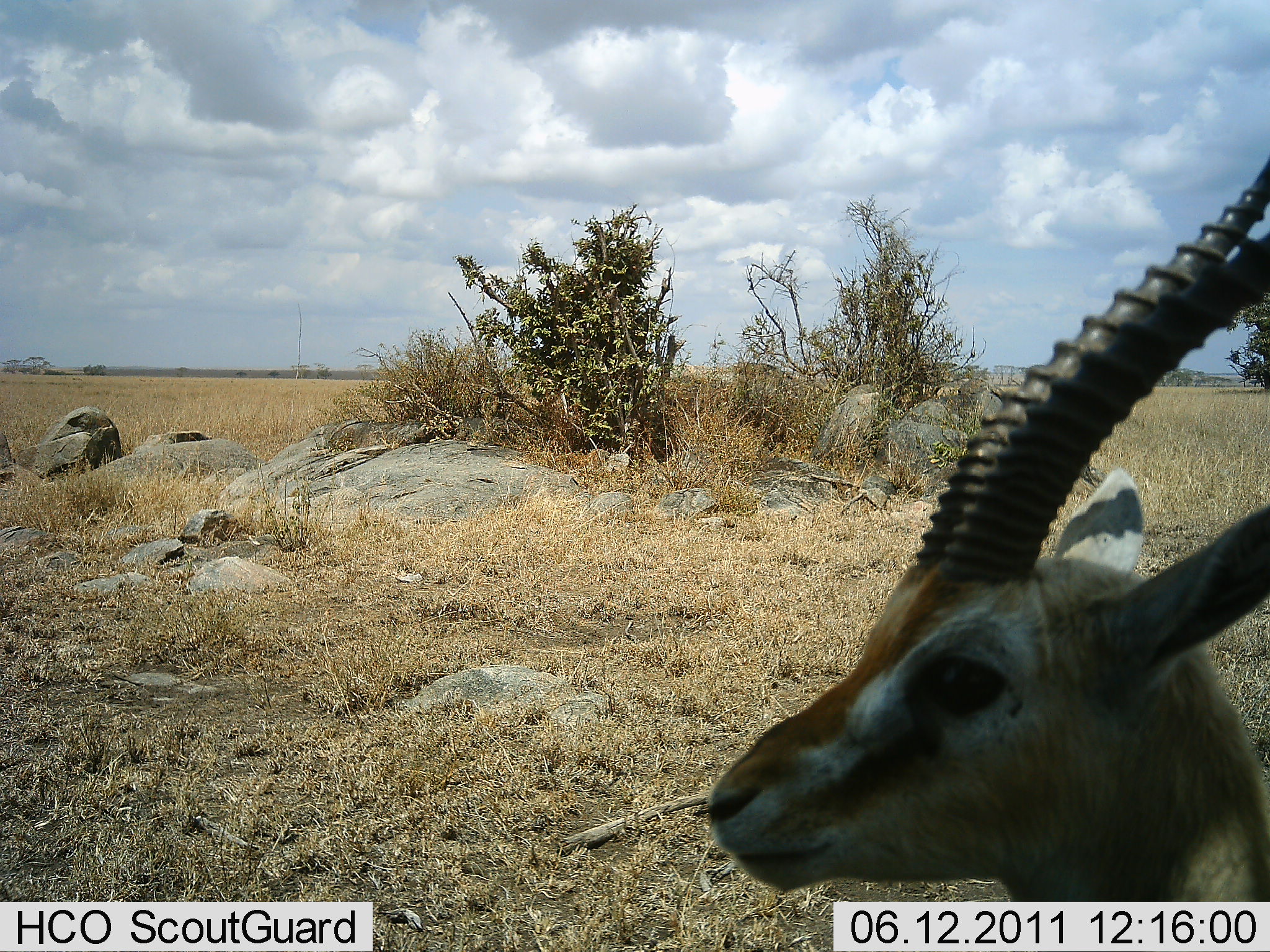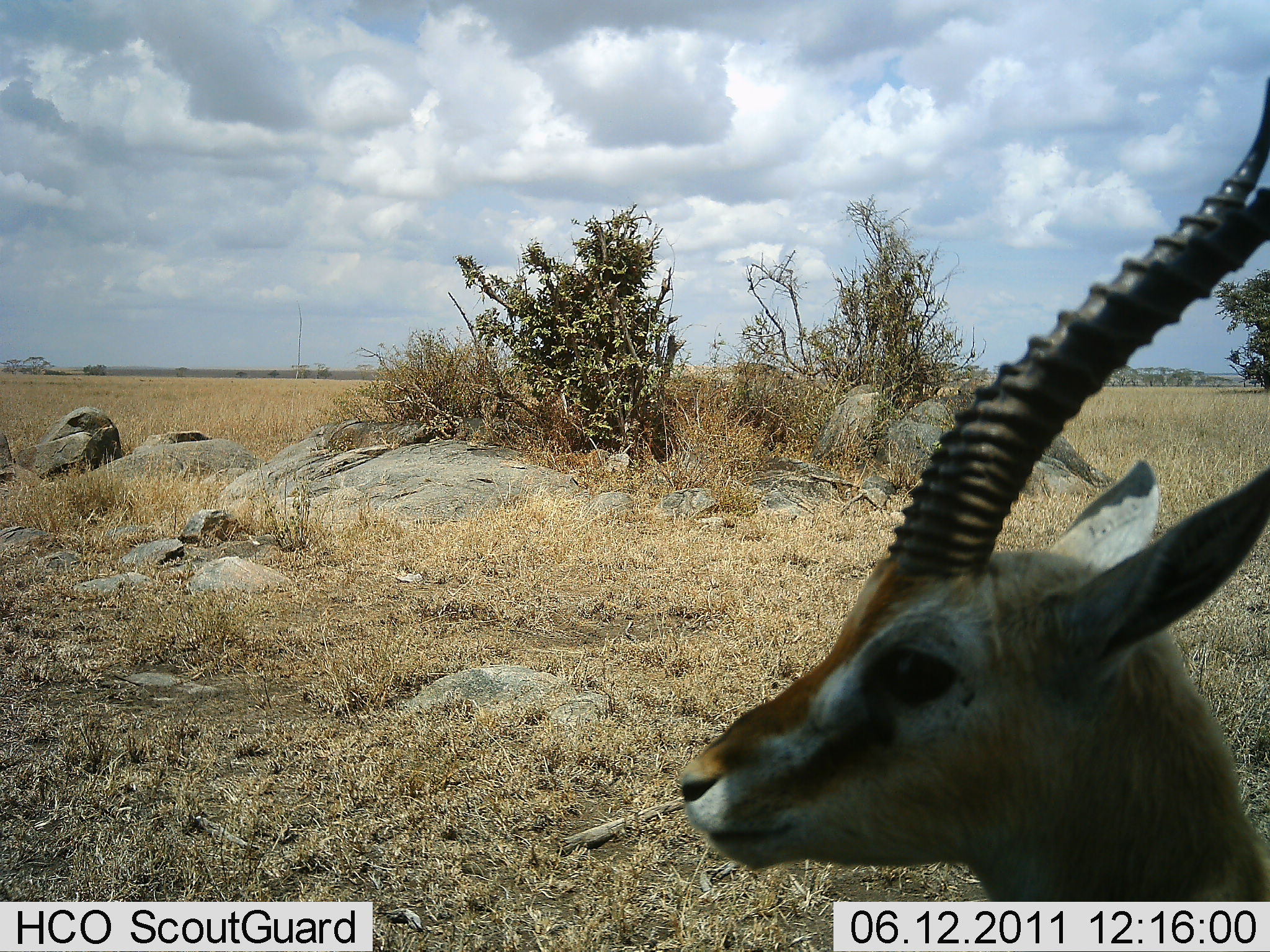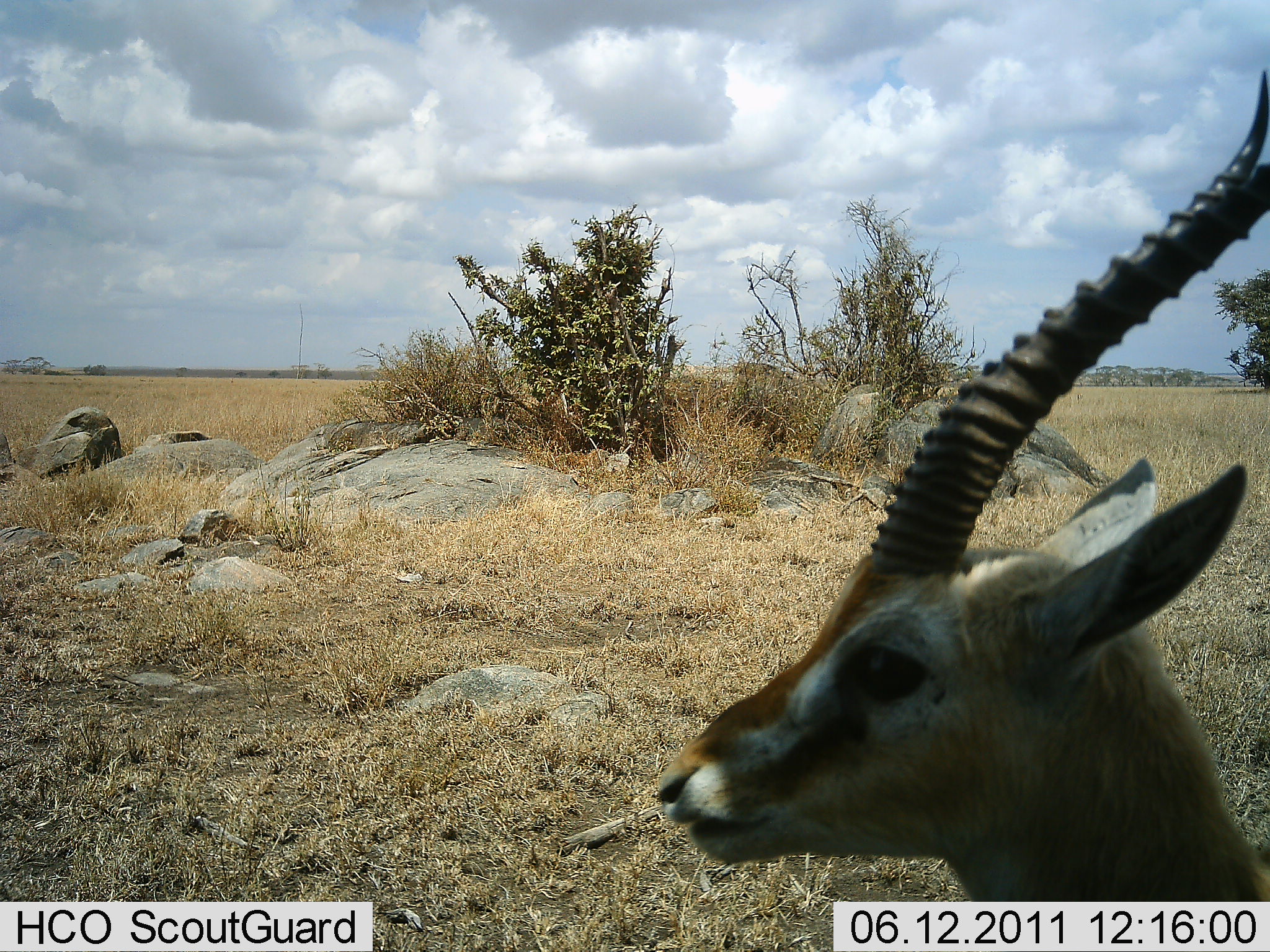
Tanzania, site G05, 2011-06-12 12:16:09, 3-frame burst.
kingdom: Animalia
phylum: Chordata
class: Mammalia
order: Artiodactyla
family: Bovidae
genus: Eudorcas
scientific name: Eudorcas thomsonii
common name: thomson's gazelle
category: gazellethomsons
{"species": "gazellethomsons (thomson's gazelle) (Eudorcas thomsonii)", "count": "1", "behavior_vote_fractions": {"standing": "91%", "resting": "9%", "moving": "0%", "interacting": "0%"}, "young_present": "0%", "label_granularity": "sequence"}